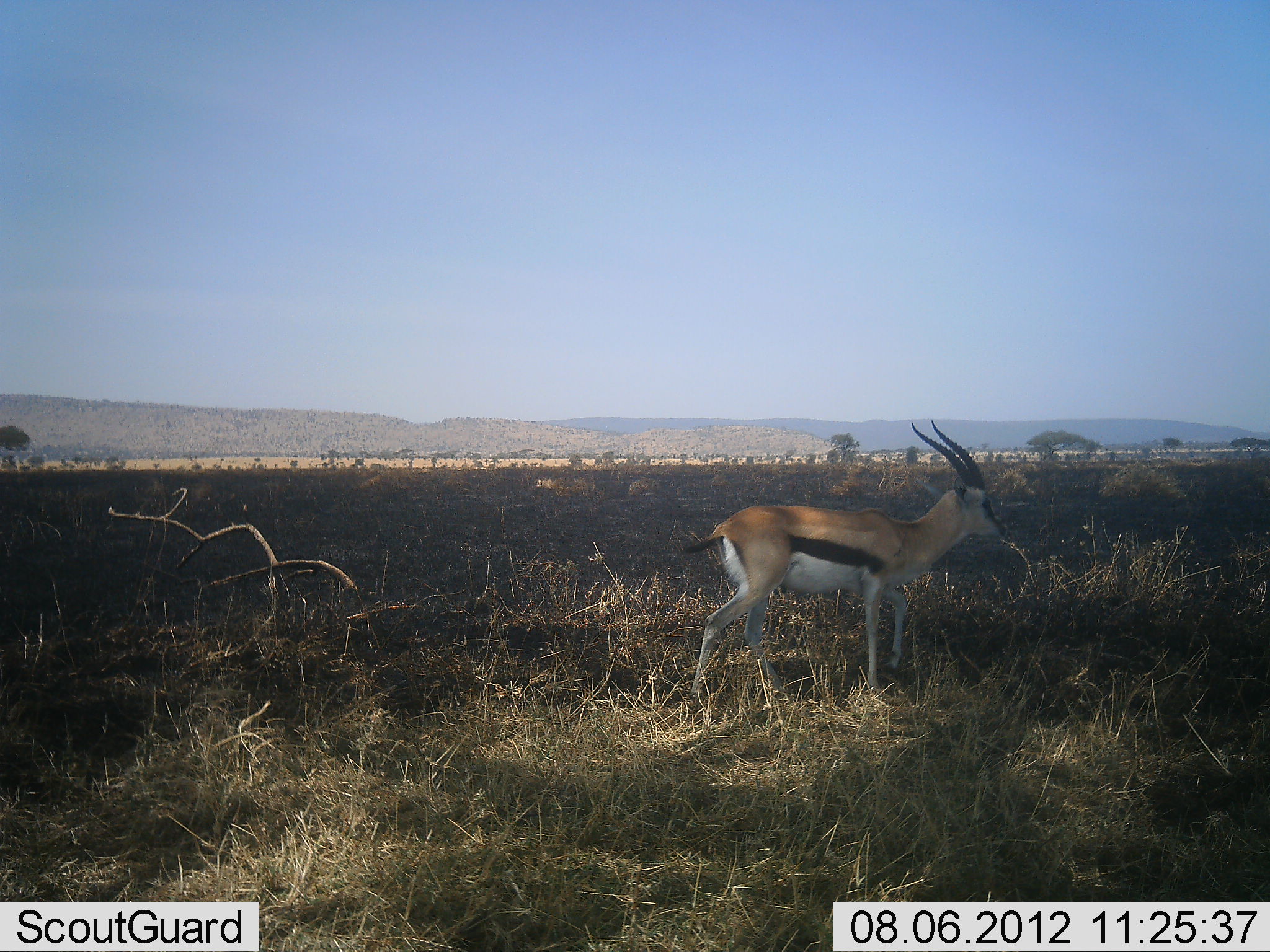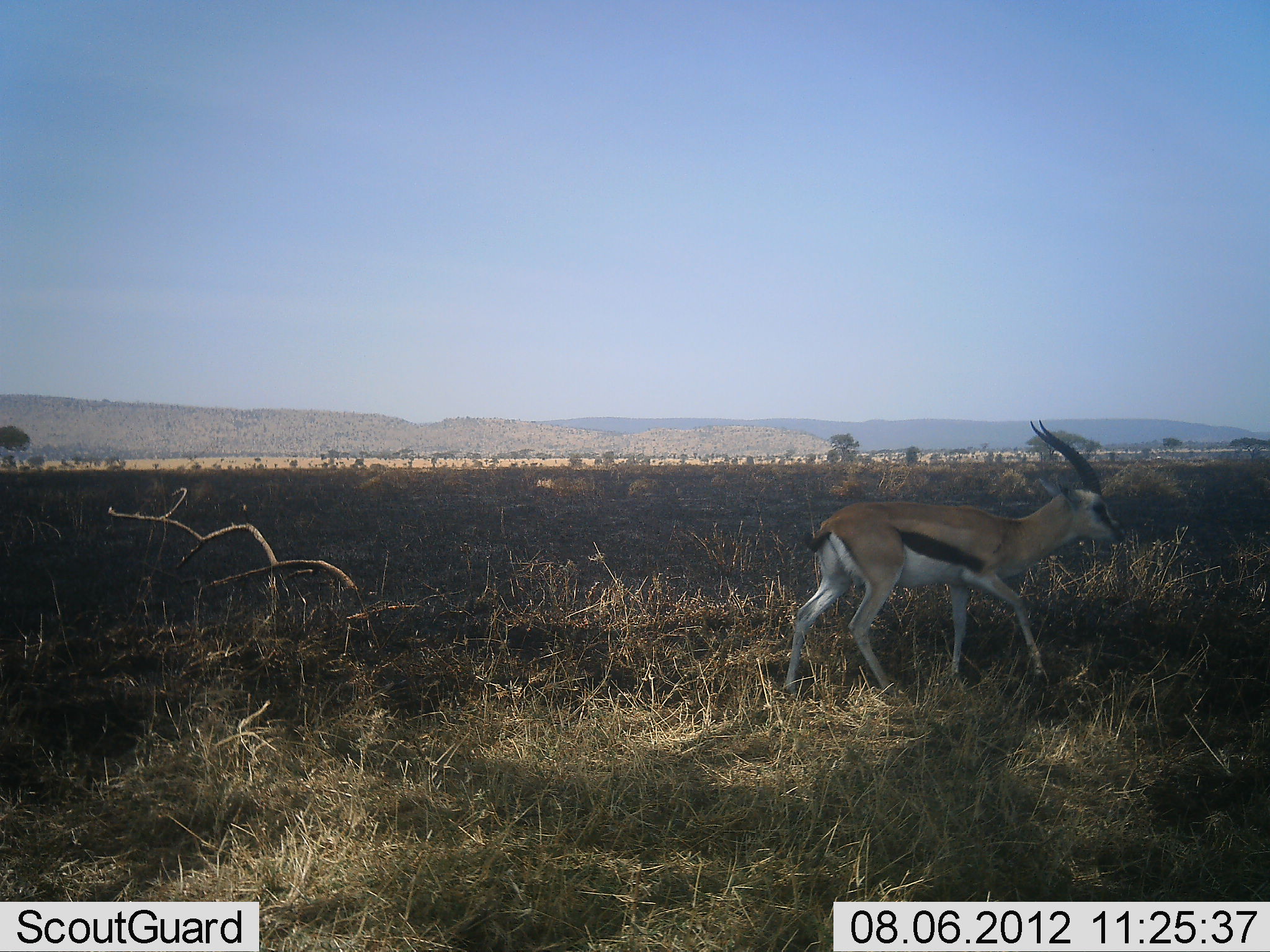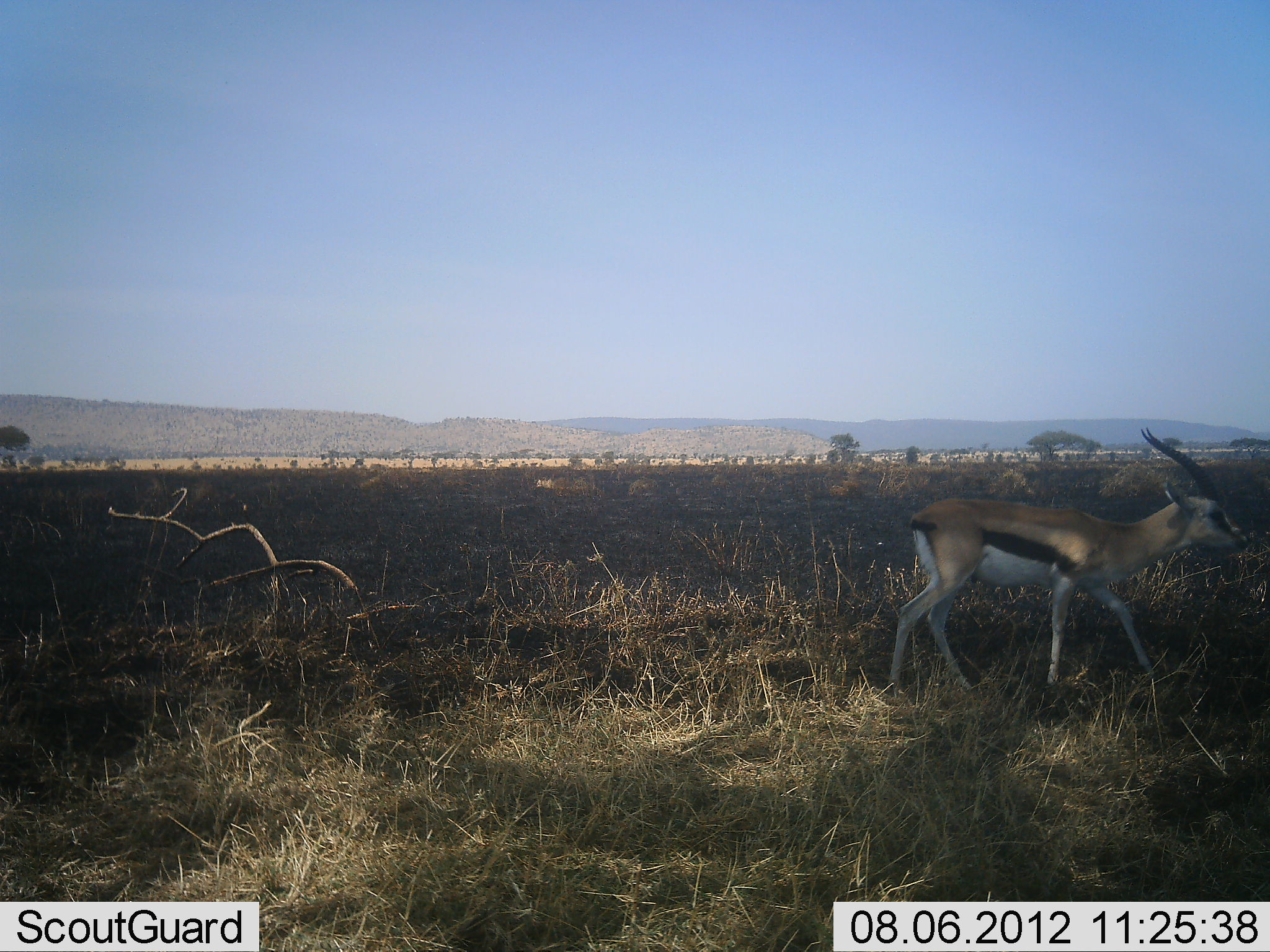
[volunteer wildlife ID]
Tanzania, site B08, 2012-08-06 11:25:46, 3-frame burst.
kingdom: Animalia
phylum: Chordata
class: Mammalia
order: Artiodactyla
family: Bovidae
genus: Eudorcas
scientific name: Eudorcas thomsonii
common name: thomson's gazelle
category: gazellethomsons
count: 1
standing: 0%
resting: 0%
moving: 100%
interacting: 0%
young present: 0%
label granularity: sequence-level